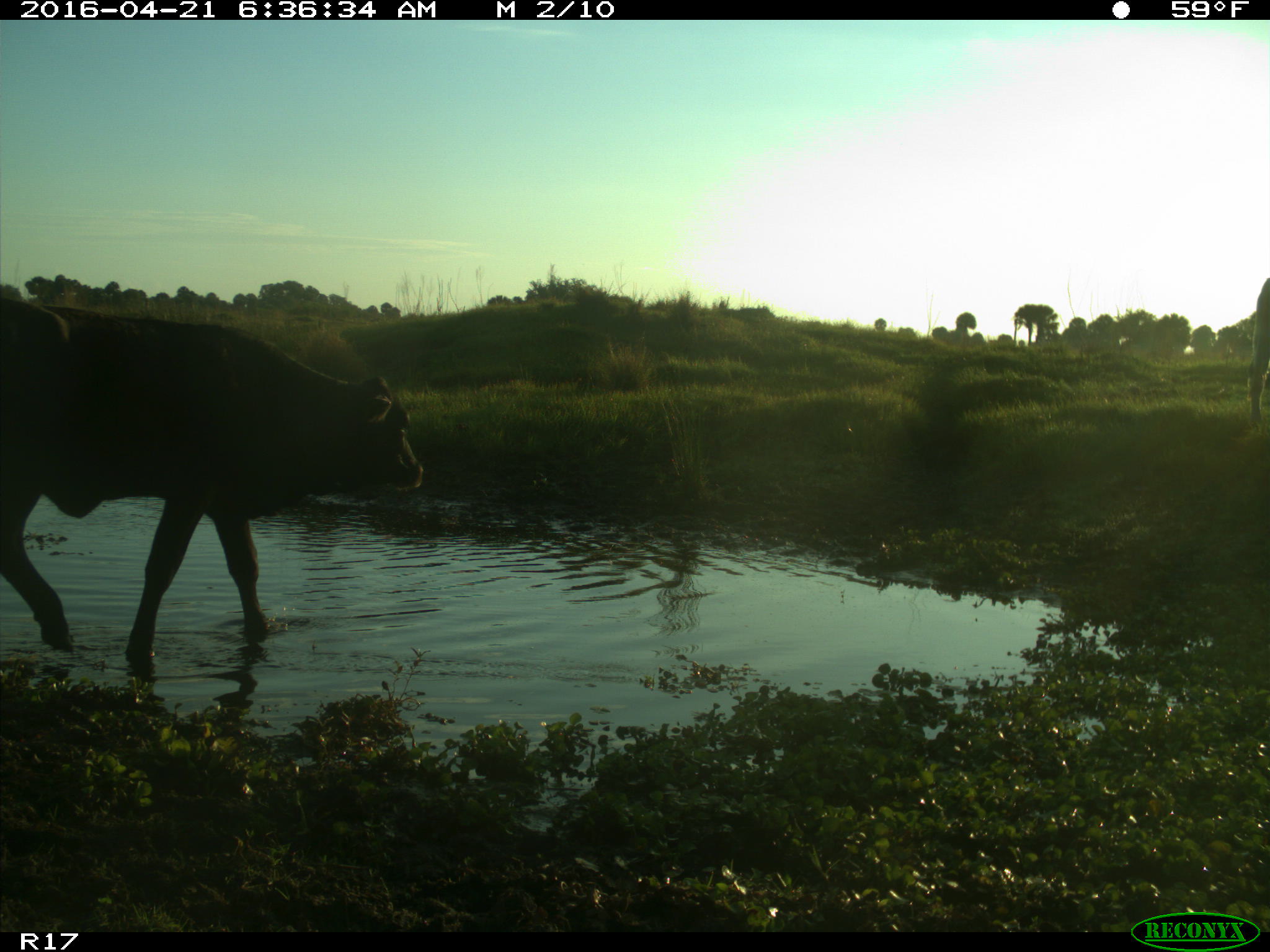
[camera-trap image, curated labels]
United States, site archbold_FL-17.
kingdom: Animalia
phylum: Chordata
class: Mammalia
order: Artiodactyla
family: Bovidae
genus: Bos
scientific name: Bos taurus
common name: domestic cow